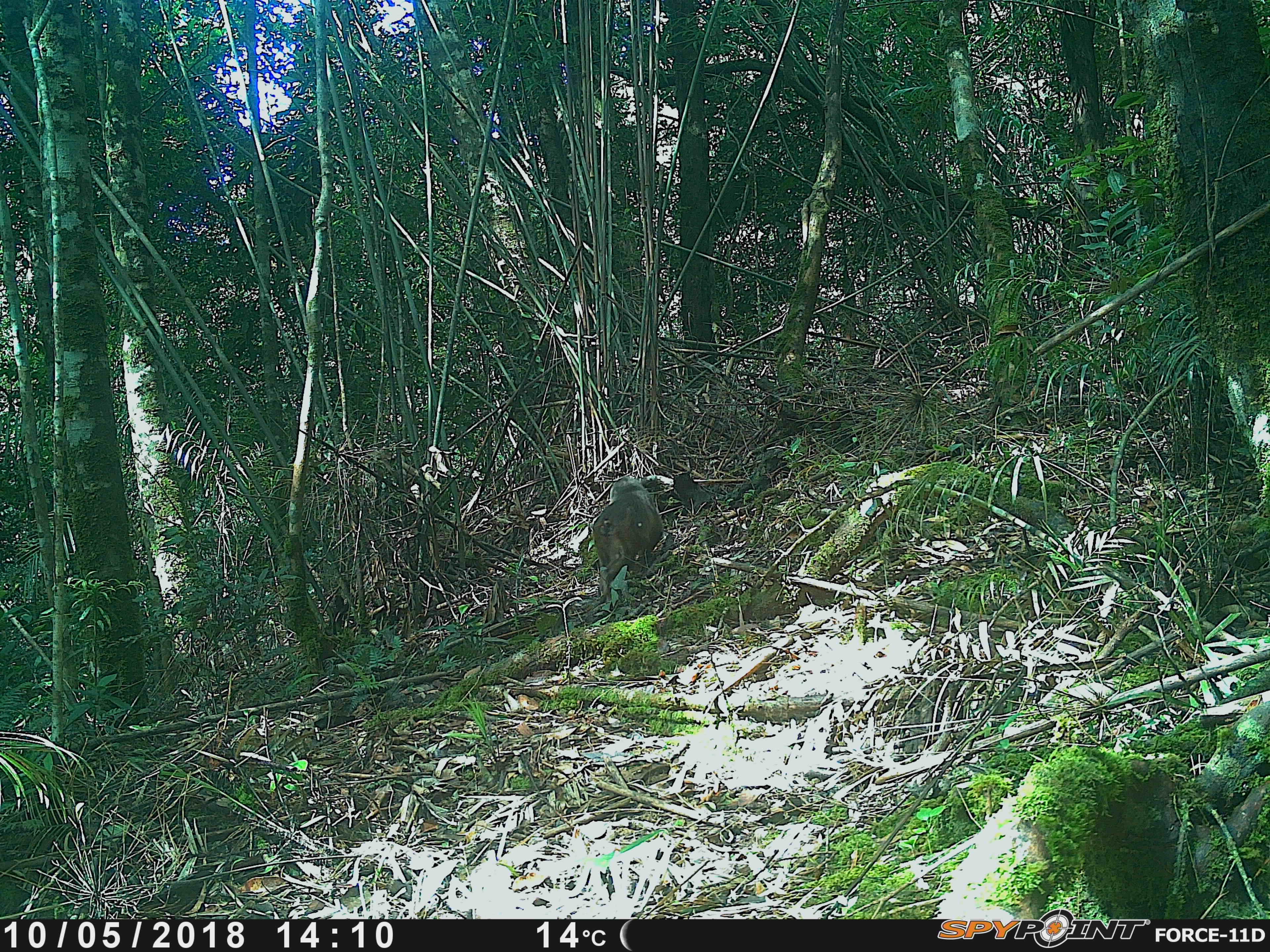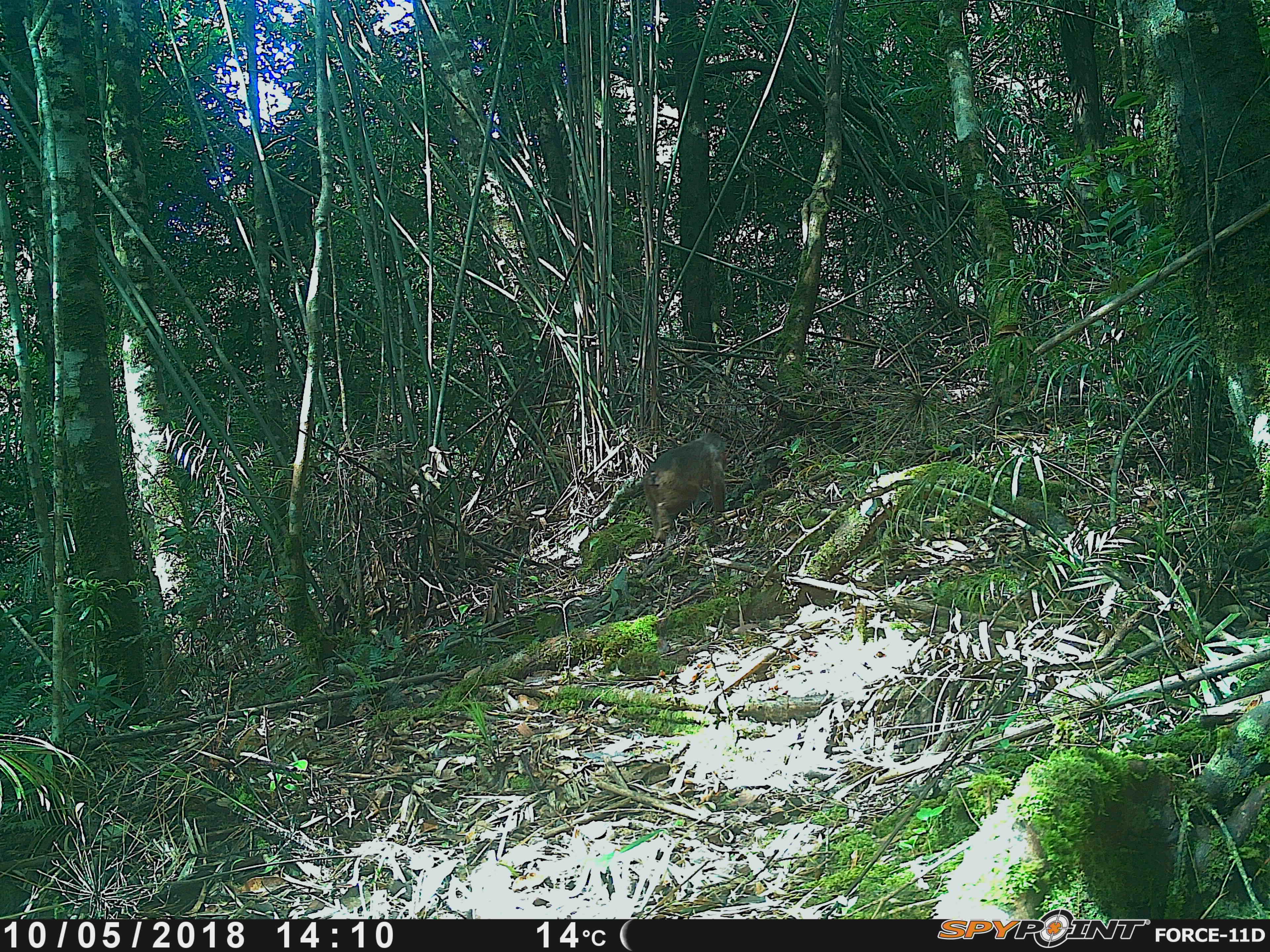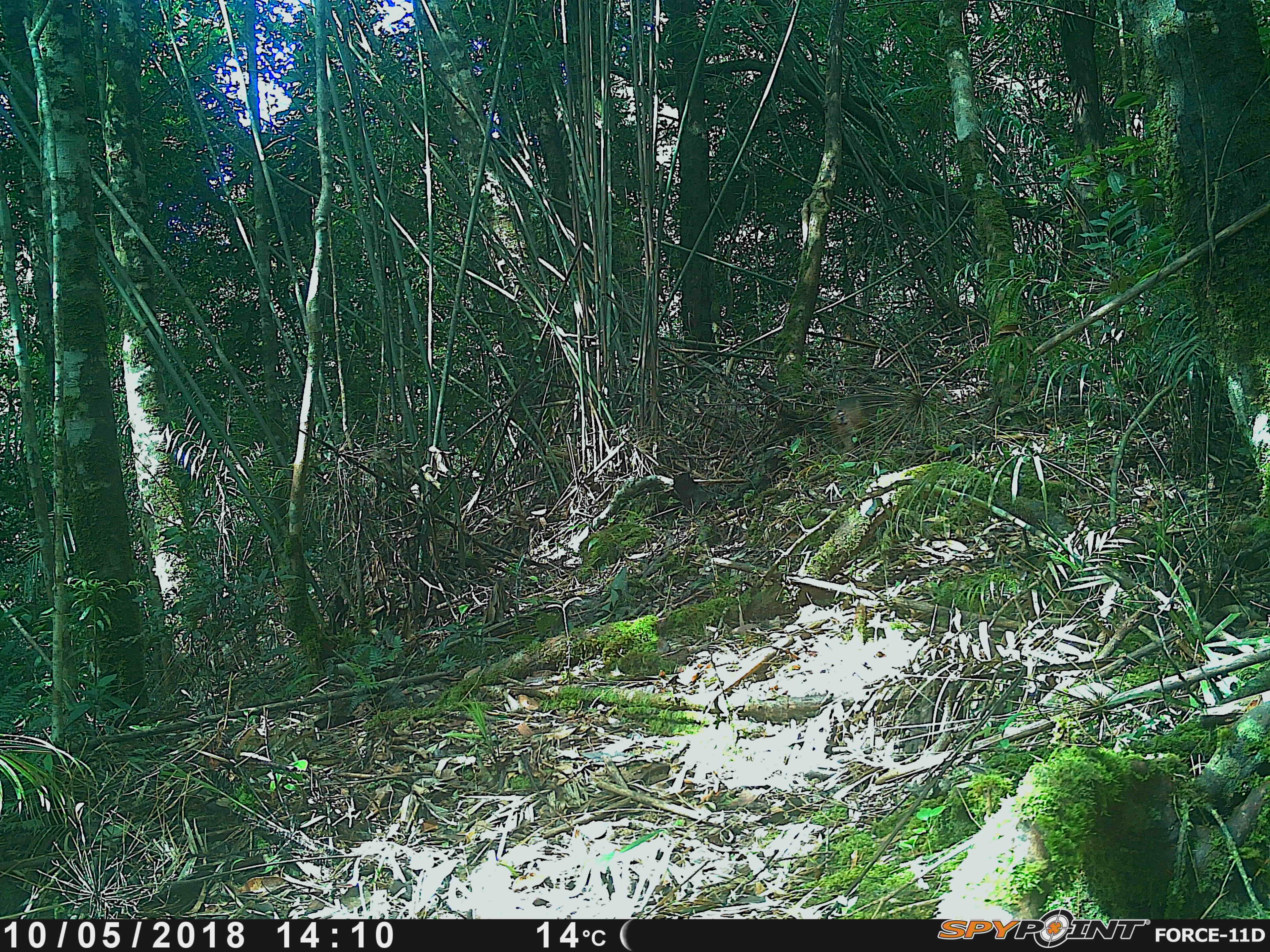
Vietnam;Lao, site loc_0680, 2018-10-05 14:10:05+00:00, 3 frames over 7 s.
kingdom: Animalia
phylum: Chordata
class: Mammalia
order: Primates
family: Cercopithecidae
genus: Macaca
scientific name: Macaca arctoides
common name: stump-tailed macaque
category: stump tailed macaque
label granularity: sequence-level